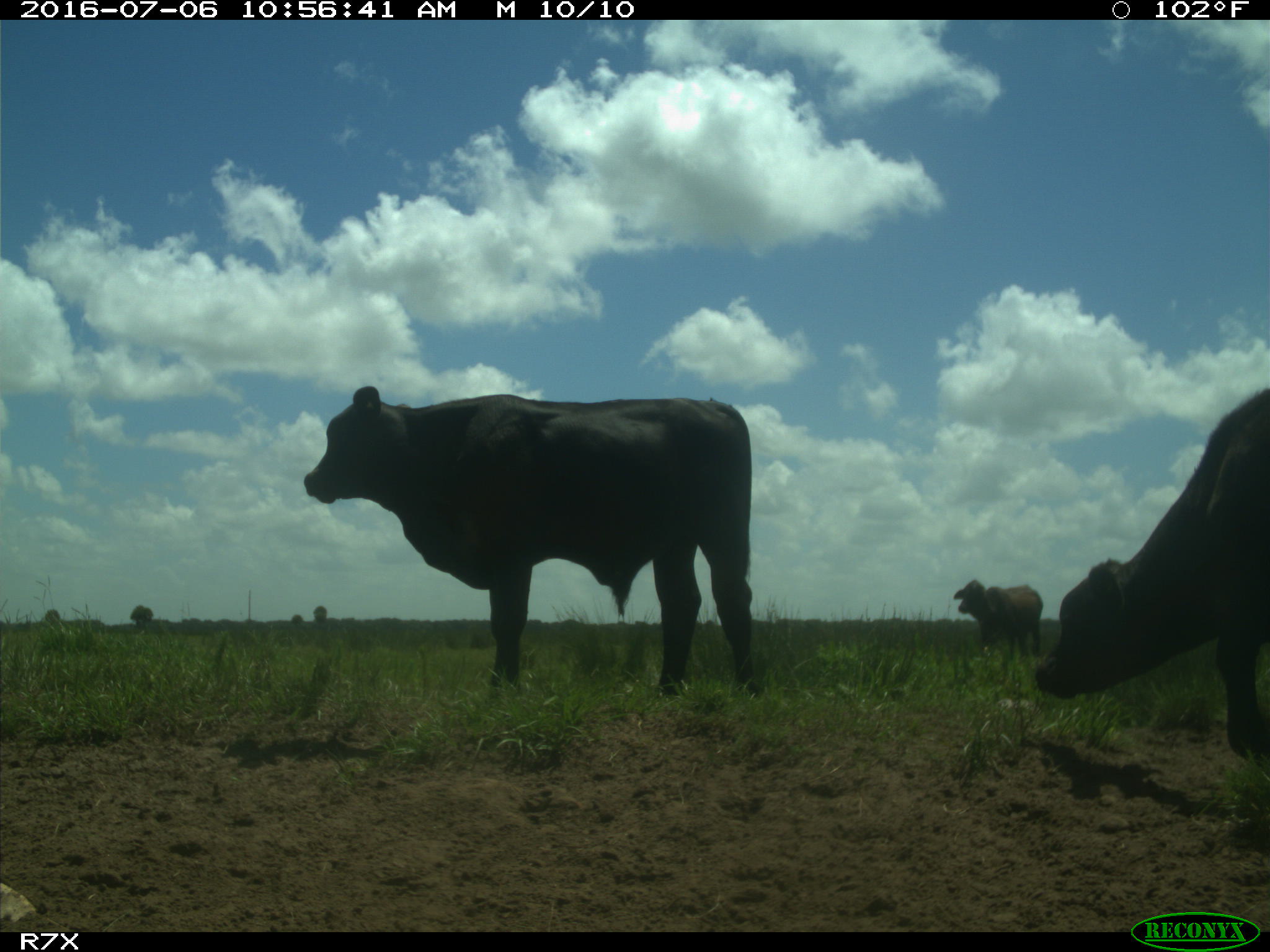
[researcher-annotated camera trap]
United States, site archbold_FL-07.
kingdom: Animalia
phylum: Chordata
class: Mammalia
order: Artiodactyla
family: Bovidae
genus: Bos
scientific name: Bos taurus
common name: domestic cow